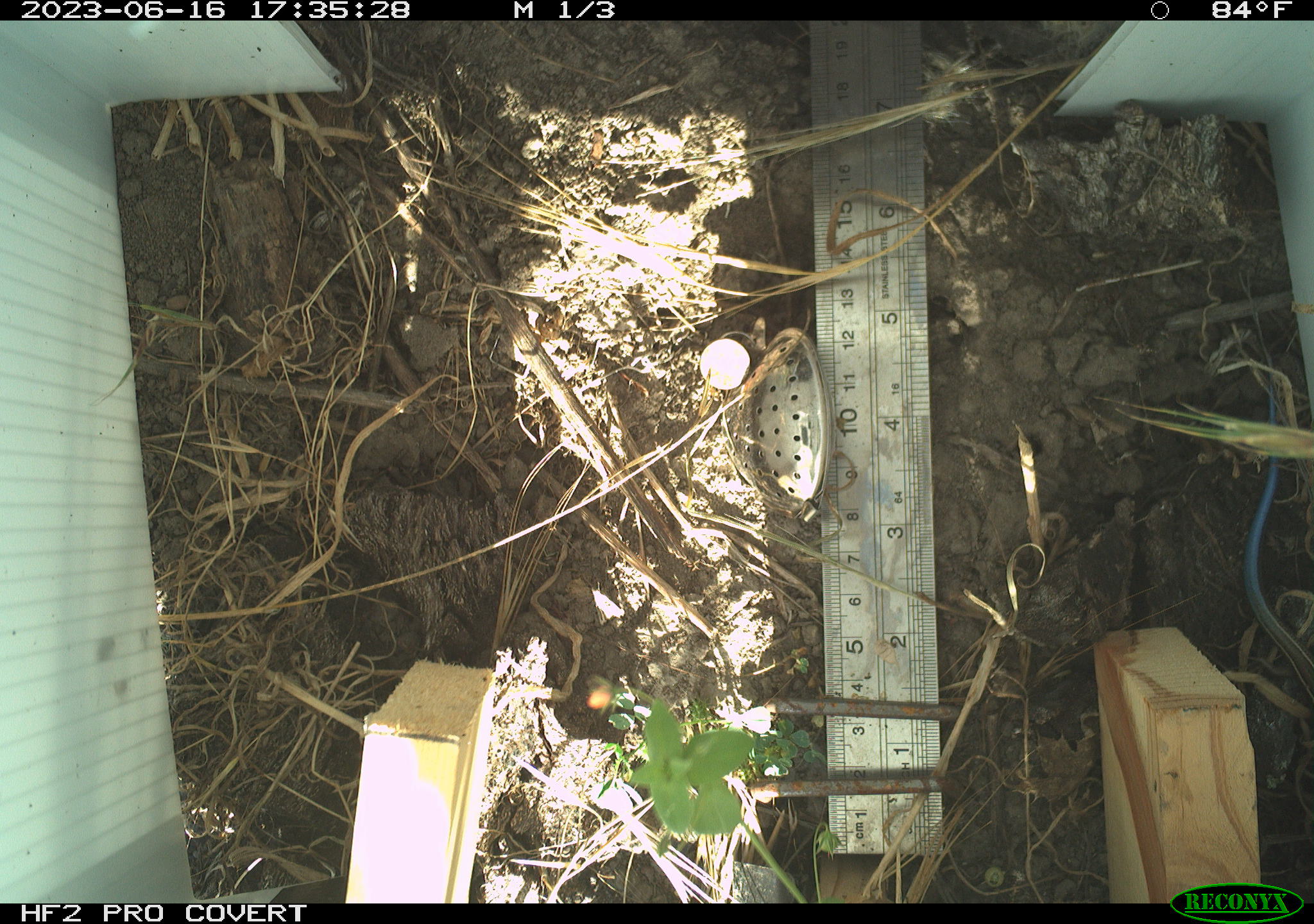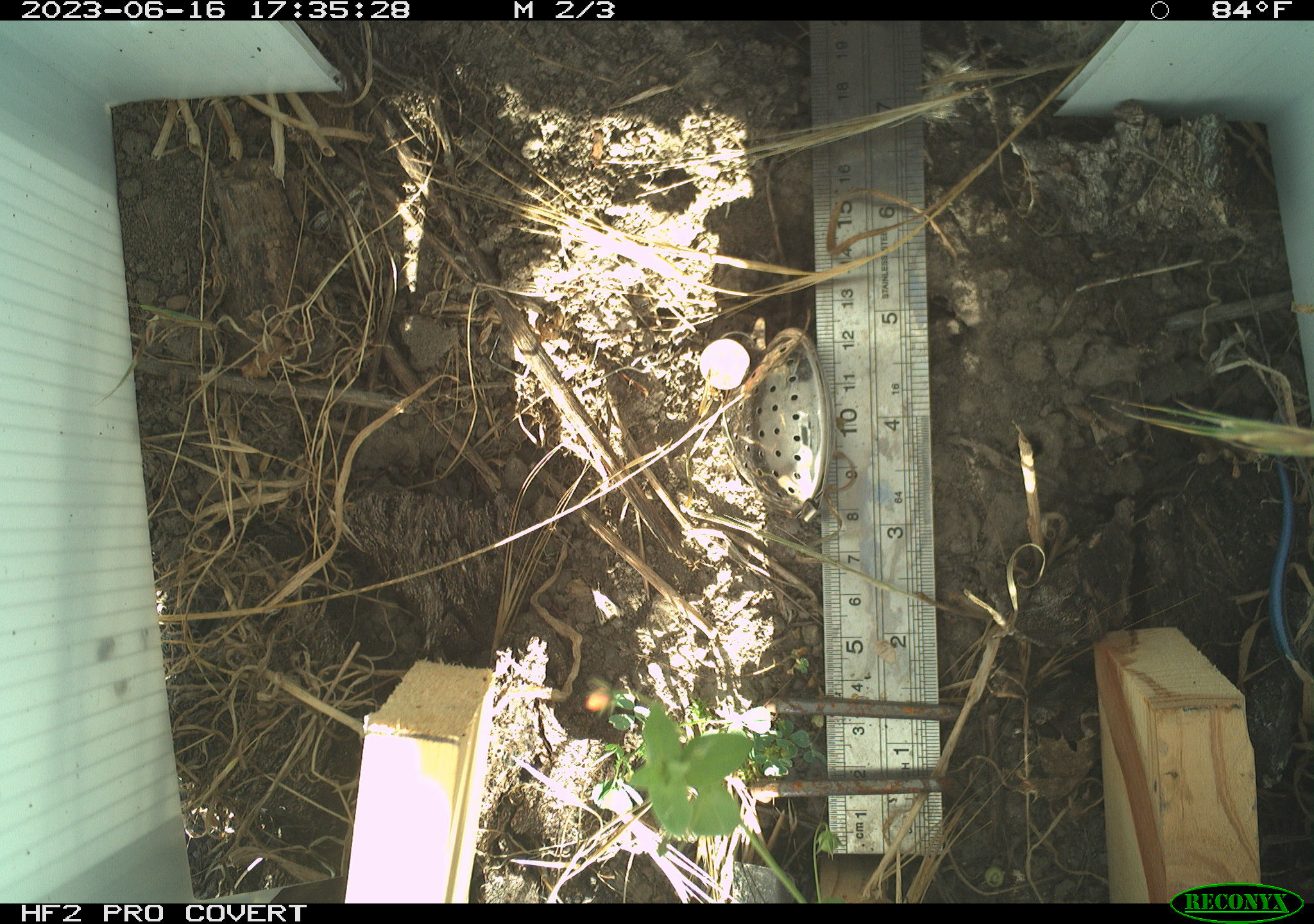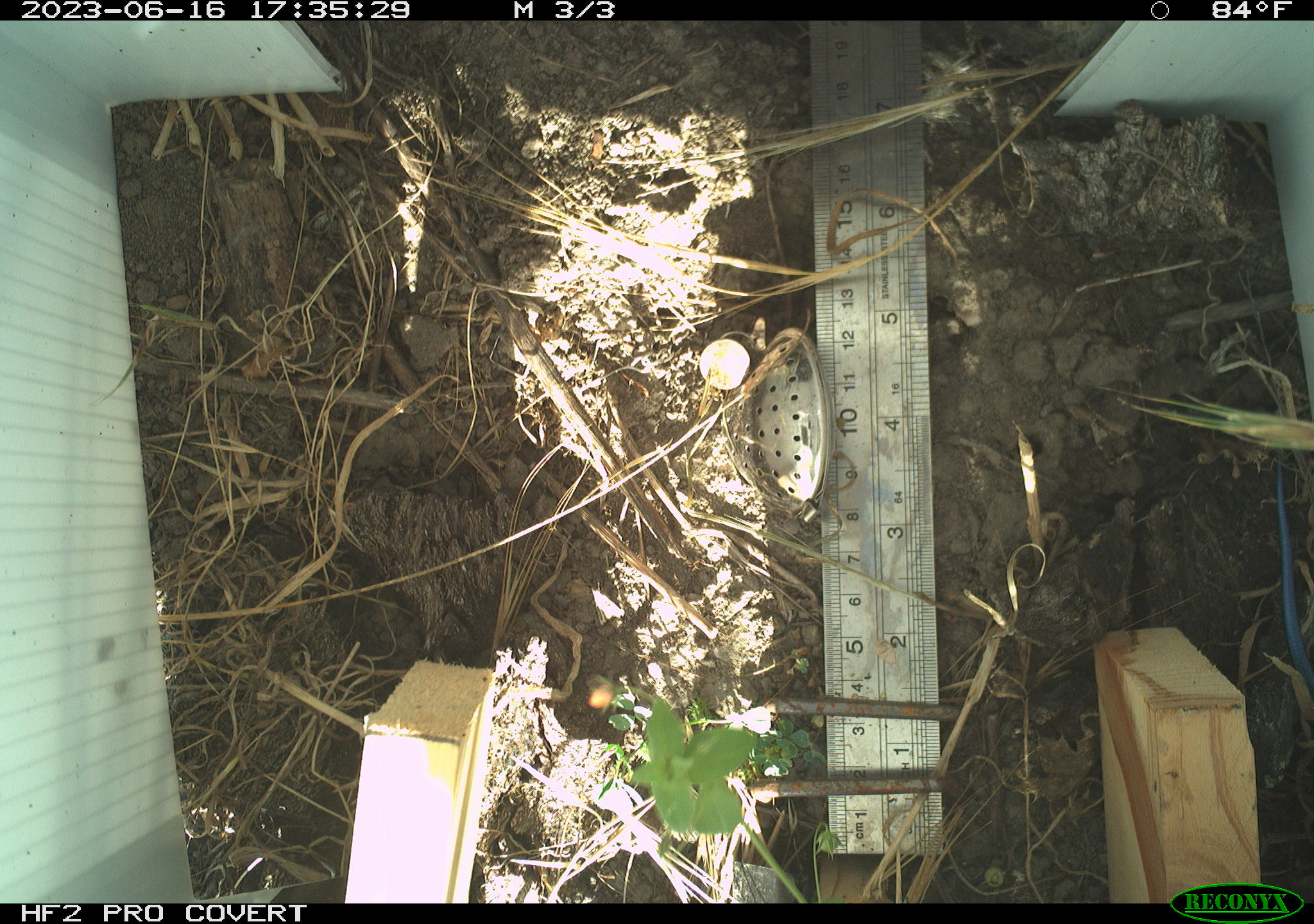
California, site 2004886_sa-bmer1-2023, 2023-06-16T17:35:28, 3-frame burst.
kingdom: Animalia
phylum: Chordata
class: Reptilia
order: Squamata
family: Scincidae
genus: Plestiodon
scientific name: Plestiodon skiltonianus skiltonianus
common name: skilton's skink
Skilton's skink (Plestiodon skiltonianus skiltonianus).